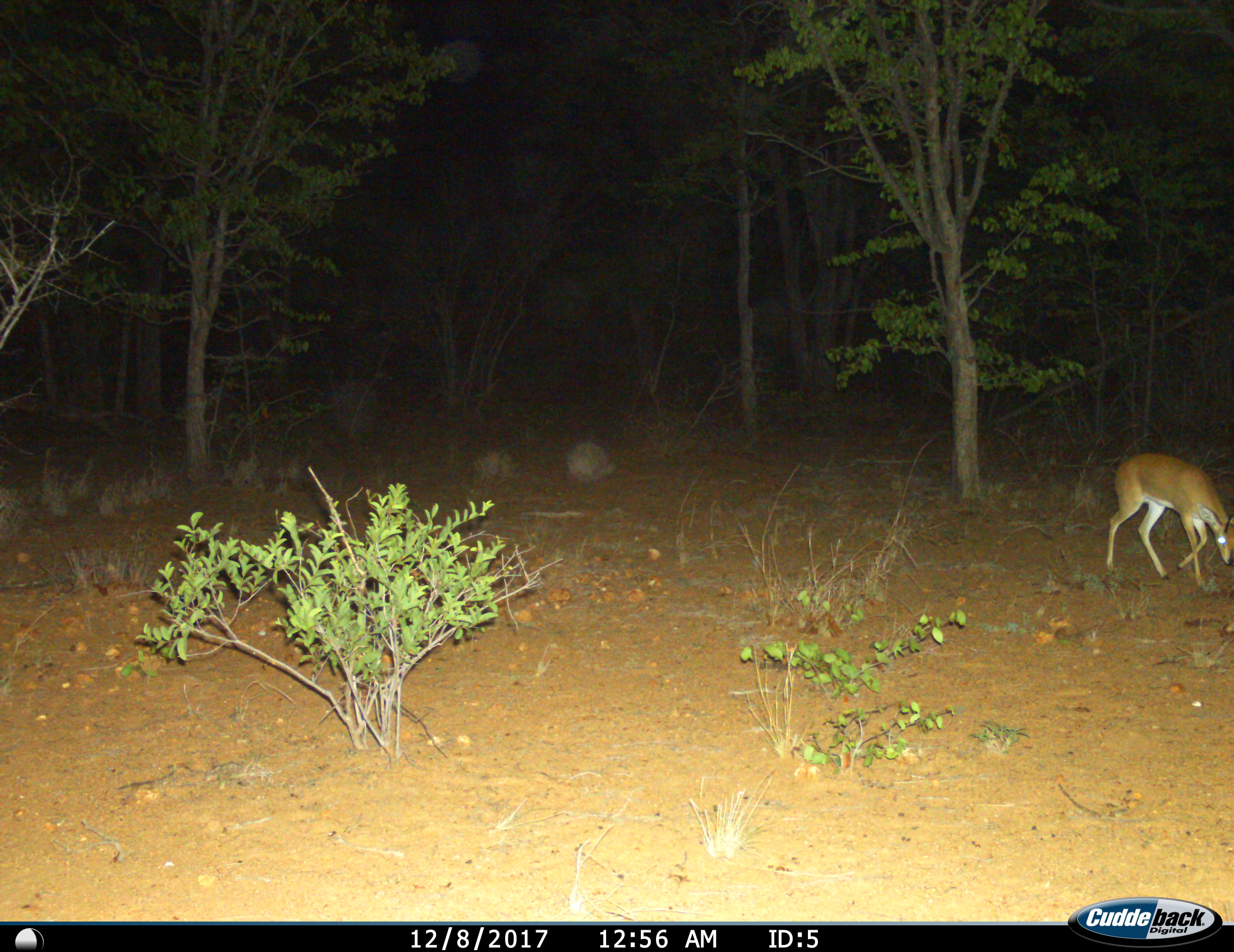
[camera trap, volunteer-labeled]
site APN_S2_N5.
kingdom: Animalia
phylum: Chordata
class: Mammalia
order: Artiodactyla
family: Bovidae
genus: Raphicerus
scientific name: Raphicerus campestris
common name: steenbok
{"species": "steenbok (Raphicerus campestris)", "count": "1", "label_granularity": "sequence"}